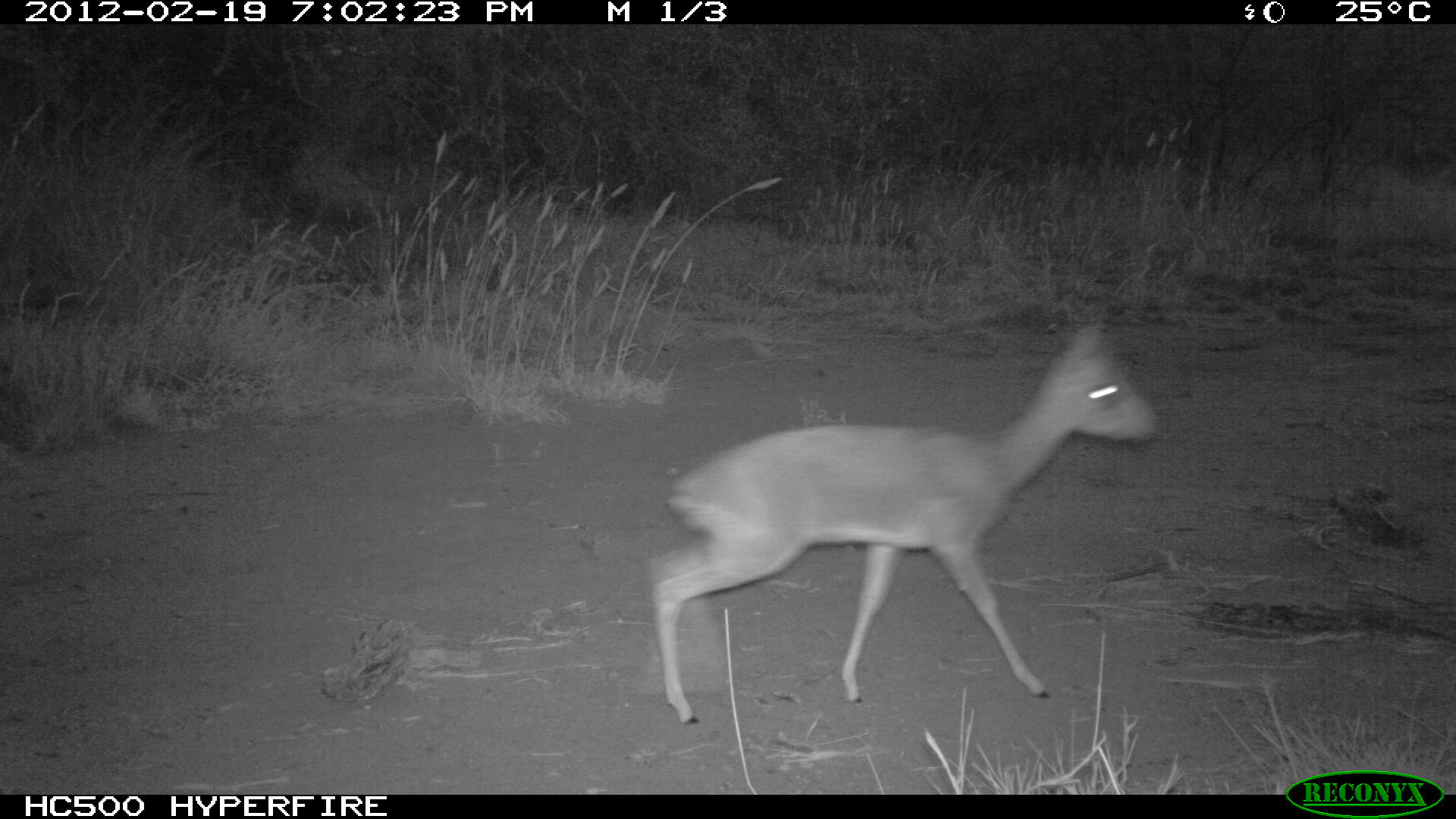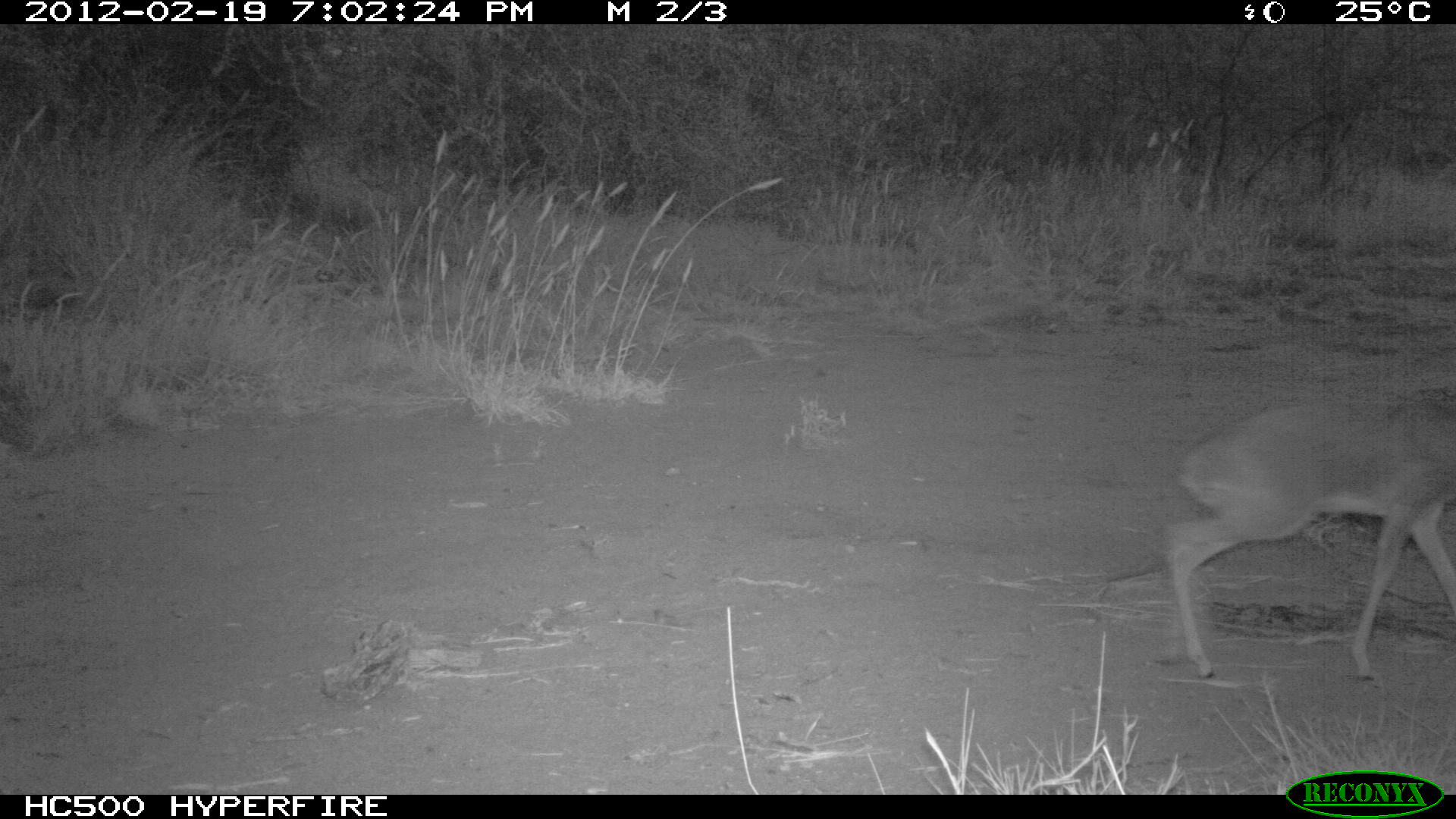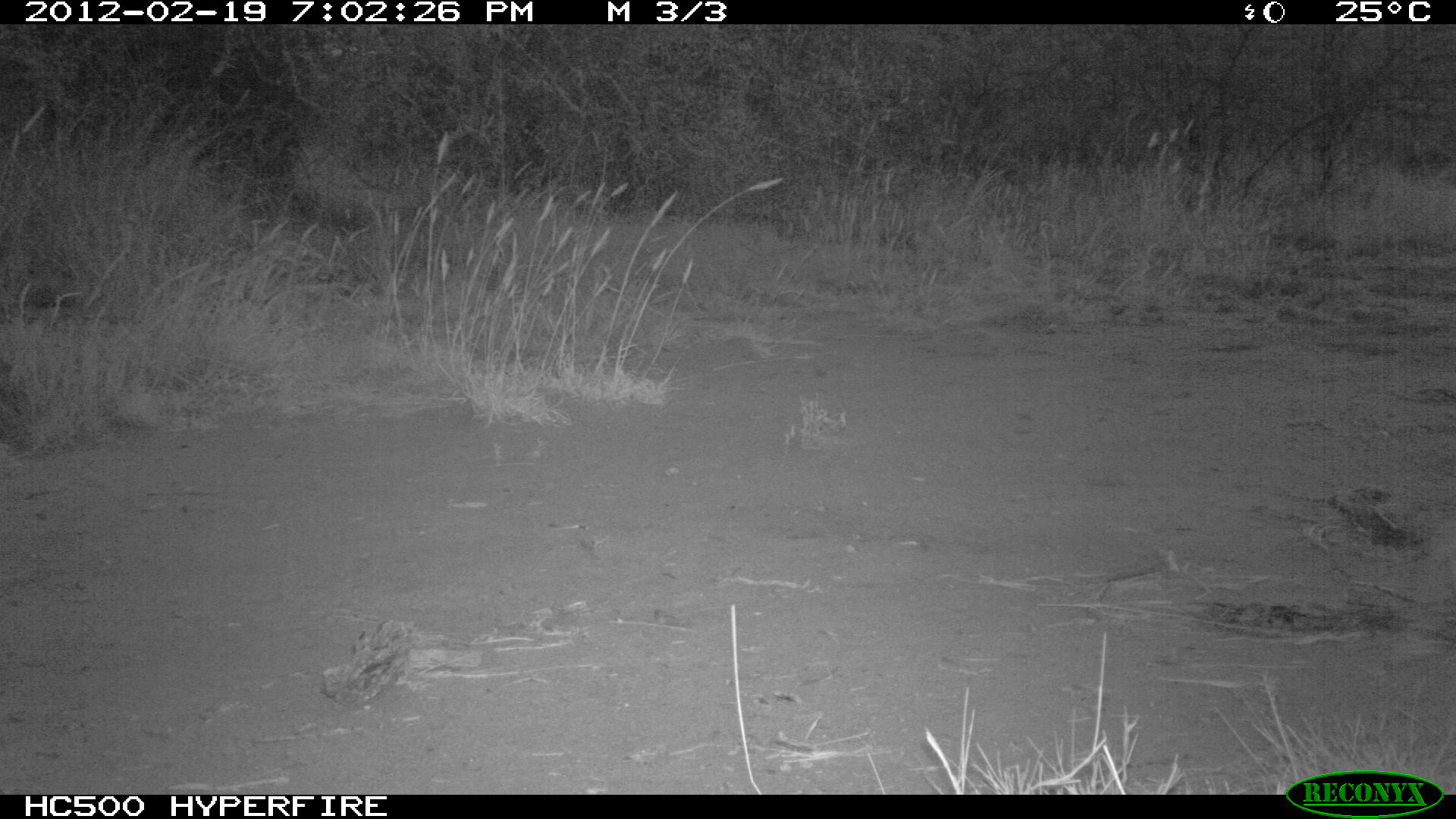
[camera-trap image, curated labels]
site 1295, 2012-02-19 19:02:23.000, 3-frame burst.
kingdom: Animalia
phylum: Chordata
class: Mammalia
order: Artiodactyla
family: Bovidae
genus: Madoqua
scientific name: Madoqua guentheri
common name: günther's dik-dik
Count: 1.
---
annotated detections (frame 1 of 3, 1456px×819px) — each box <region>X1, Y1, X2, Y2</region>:
madoqua guentheri: <region>645, 316, 1164, 726</region>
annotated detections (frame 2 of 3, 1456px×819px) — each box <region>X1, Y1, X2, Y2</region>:
madoqua guentheri: <region>1159, 391, 1456, 683</region>